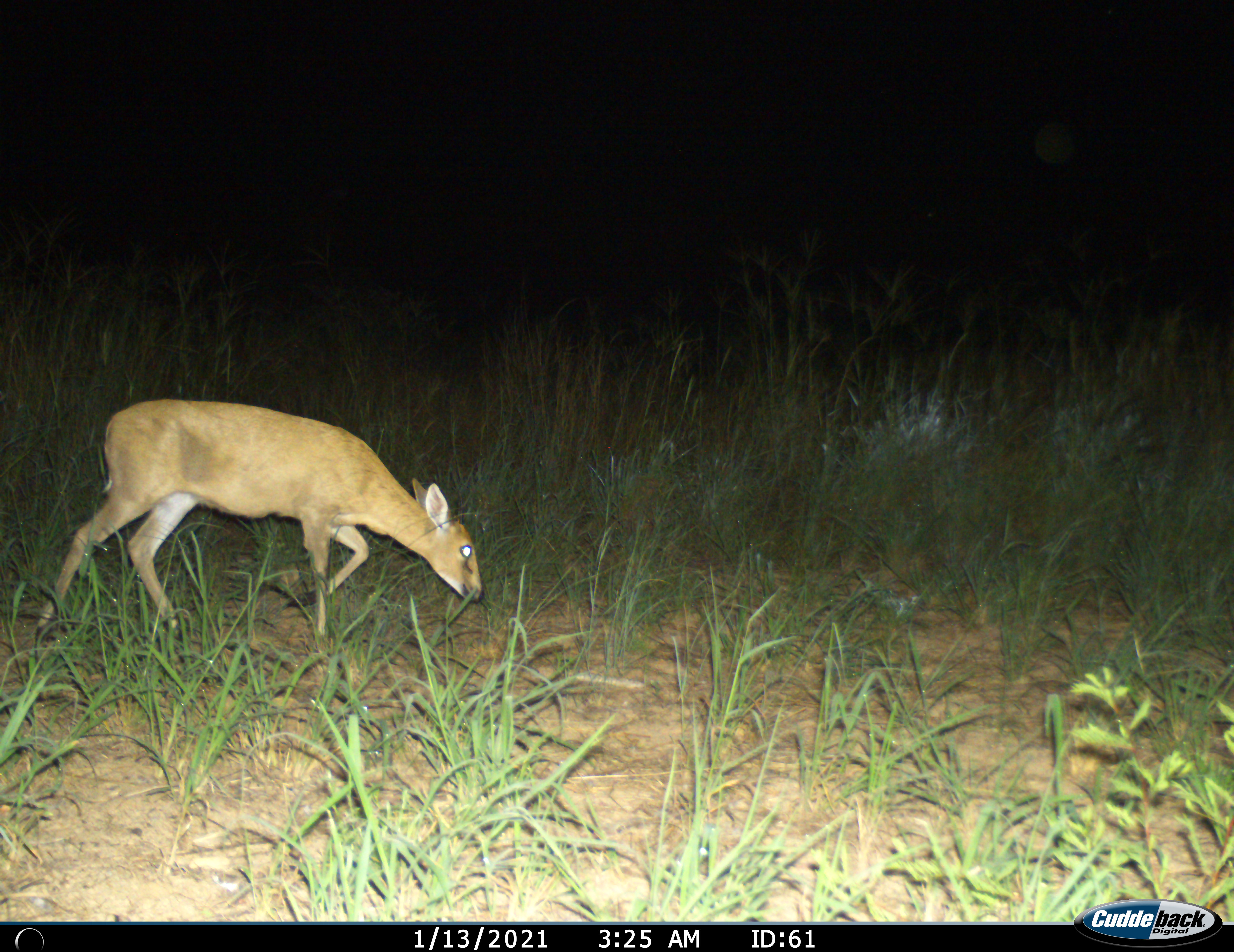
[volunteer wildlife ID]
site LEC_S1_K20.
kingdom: Animalia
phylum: Chordata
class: Mammalia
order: Artiodactyla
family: Bovidae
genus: Sylvicapra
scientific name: Sylvicapra grimmia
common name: common duiker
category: duikercommongrey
Duikercommongrey (common duiker) (Sylvicapra grimmia), count 1. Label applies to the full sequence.